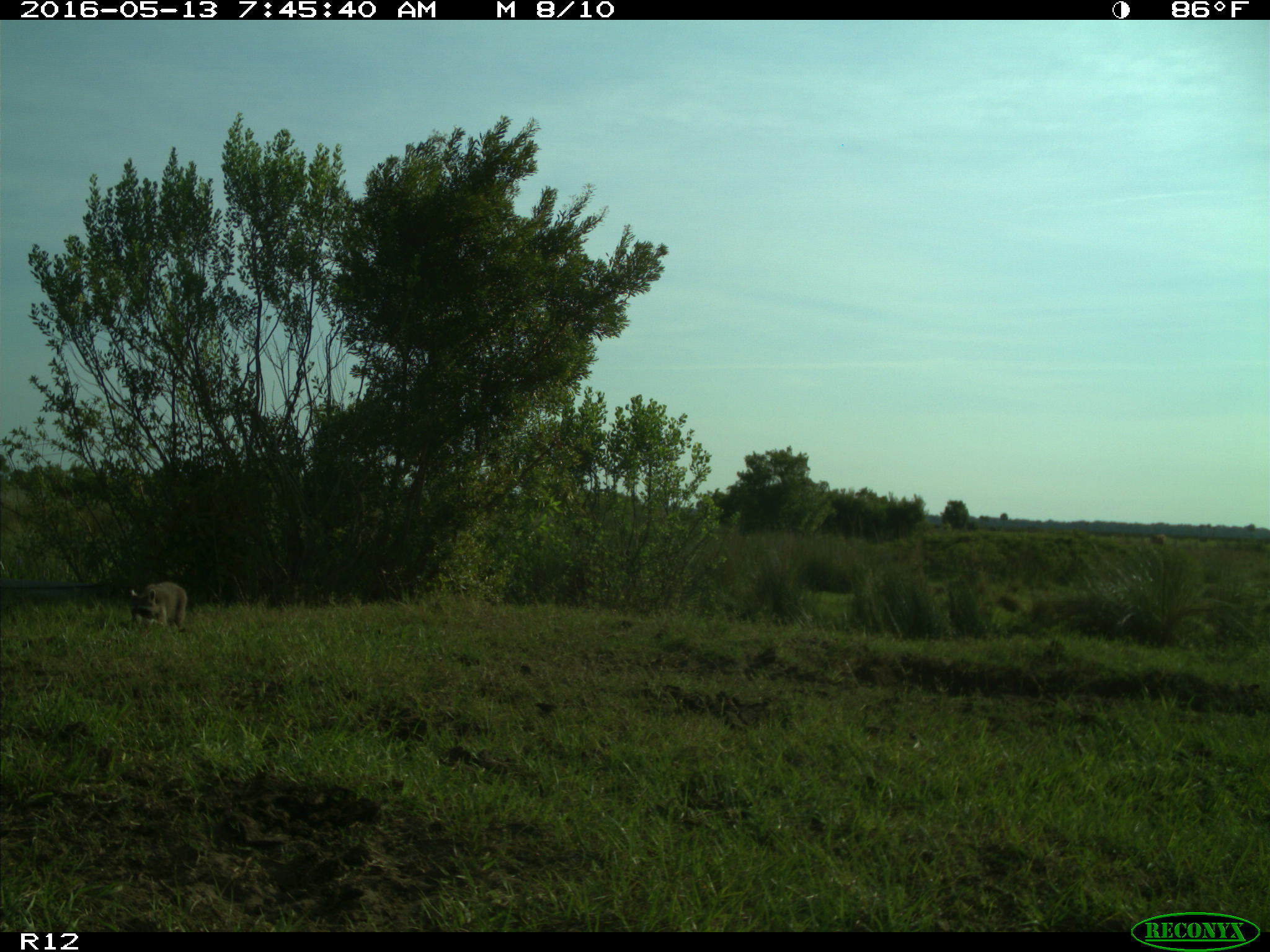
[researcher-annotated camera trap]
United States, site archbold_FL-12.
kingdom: Animalia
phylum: Chordata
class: Mammalia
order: Carnivora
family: Procyonidae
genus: Procyon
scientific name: Procyon lotor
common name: common raccoon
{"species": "Procyon lotor (common raccoon)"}